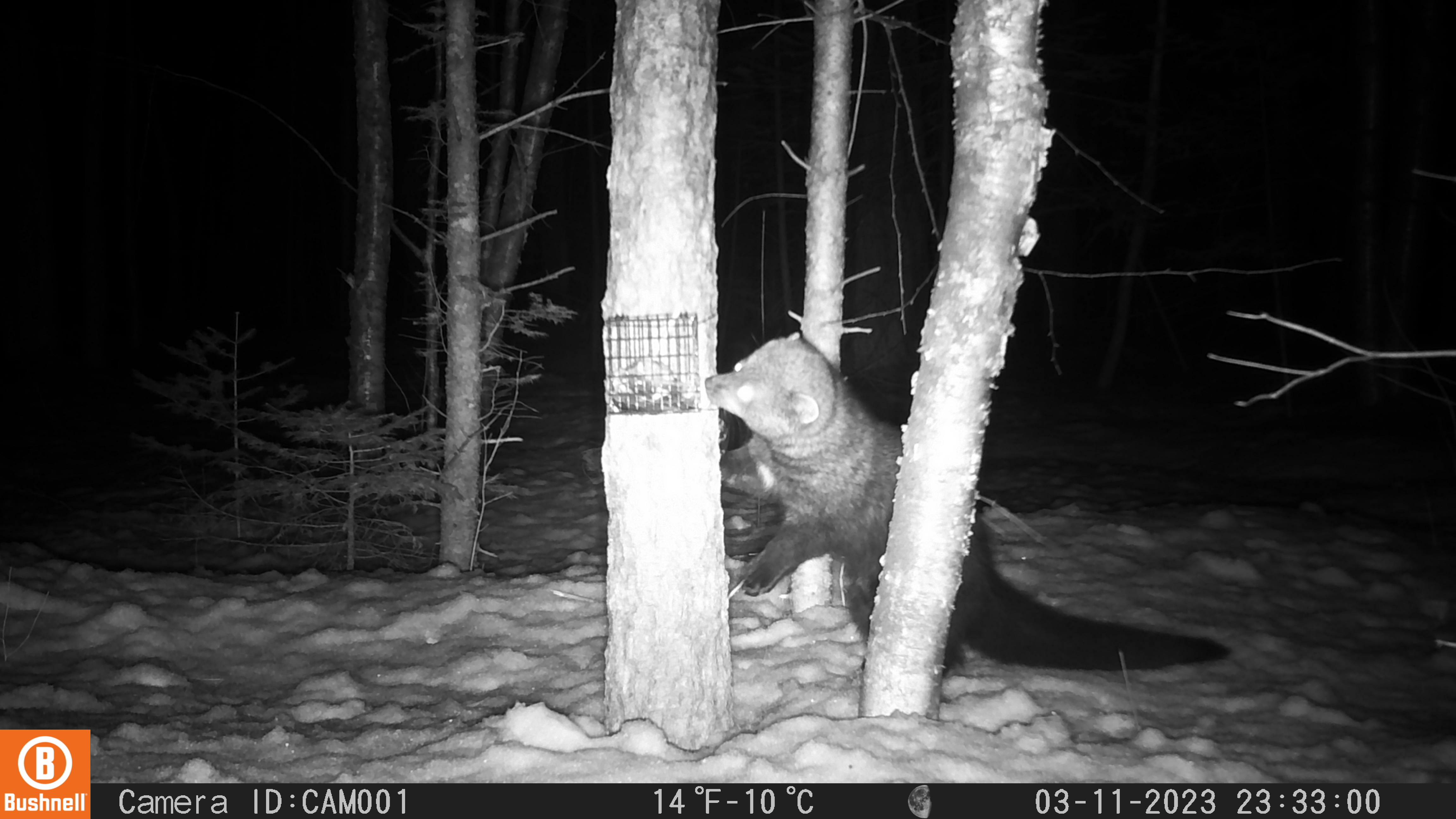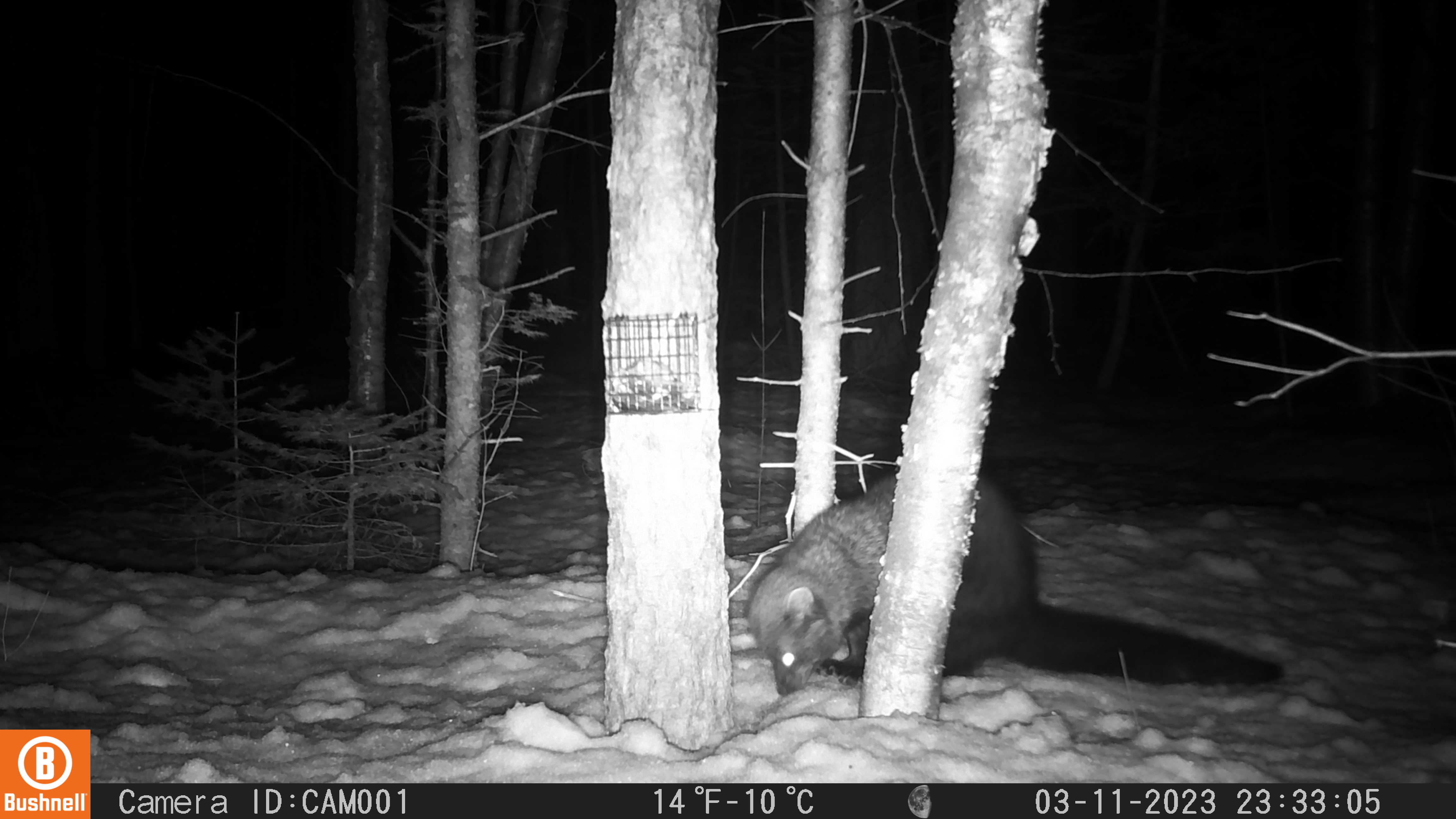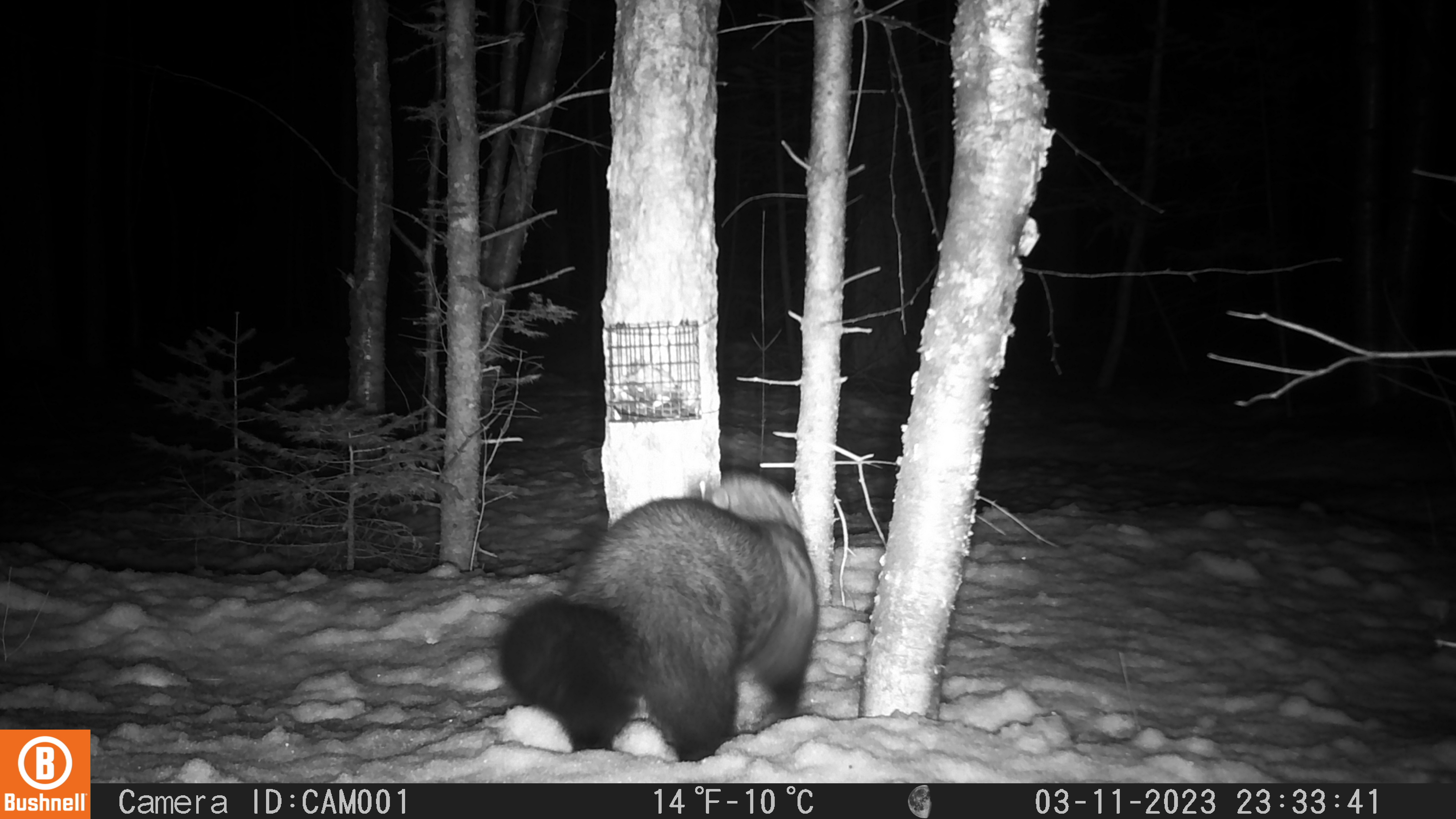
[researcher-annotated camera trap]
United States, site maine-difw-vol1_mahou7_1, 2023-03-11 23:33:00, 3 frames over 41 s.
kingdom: Animalia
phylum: Chordata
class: Mammalia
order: Carnivora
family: Mustelidae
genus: Pekania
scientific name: Pekania pennanti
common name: fisher